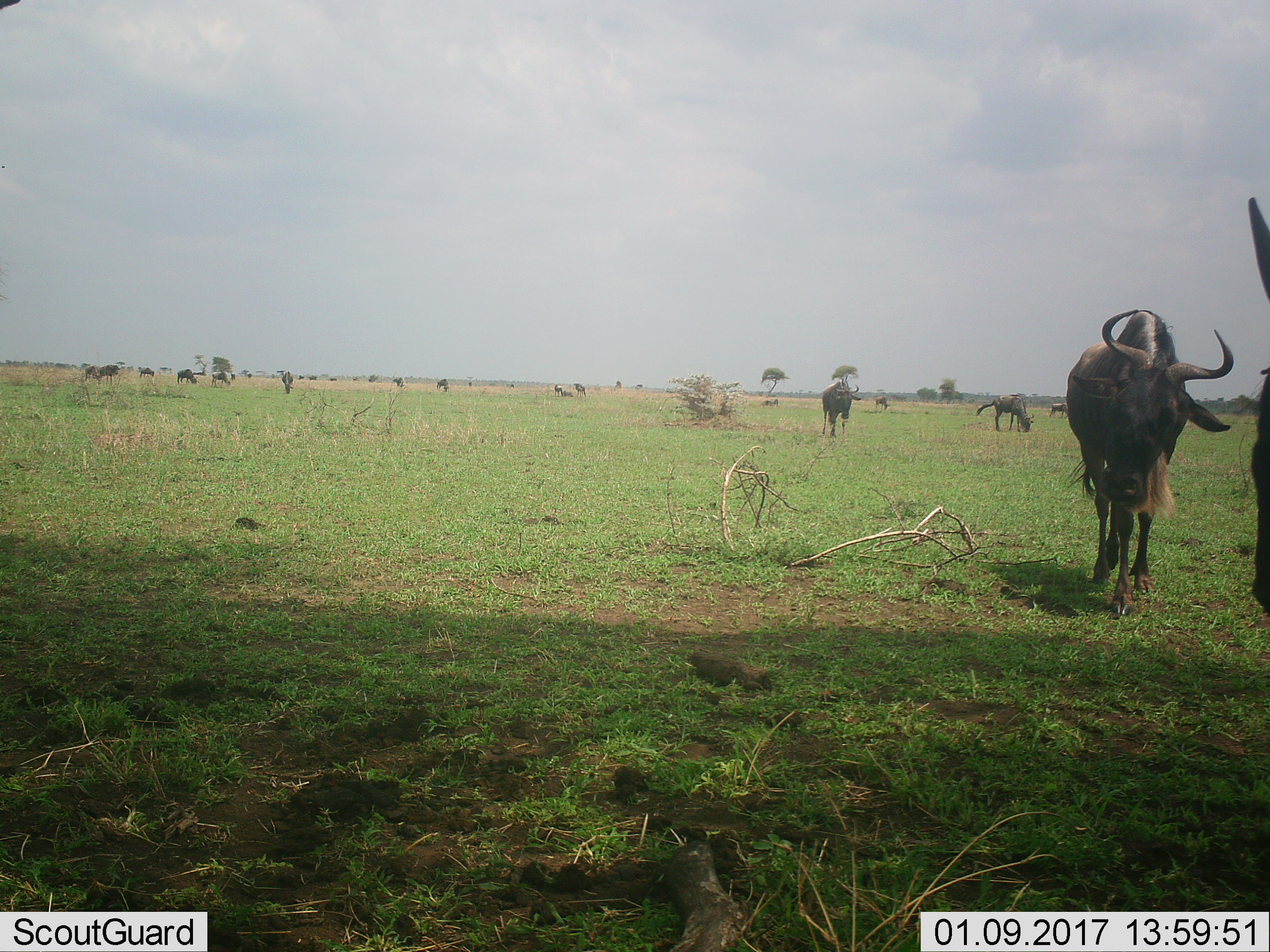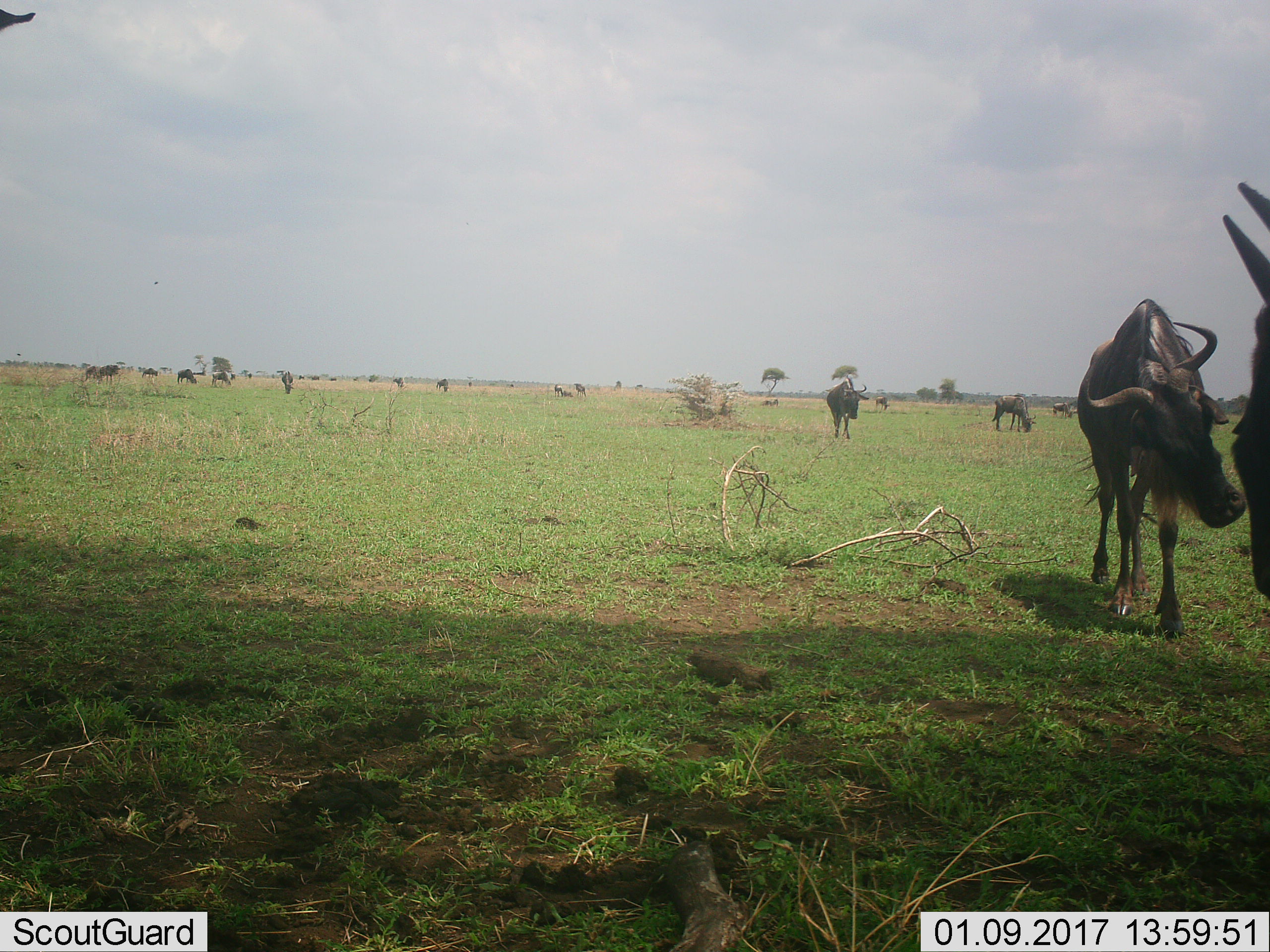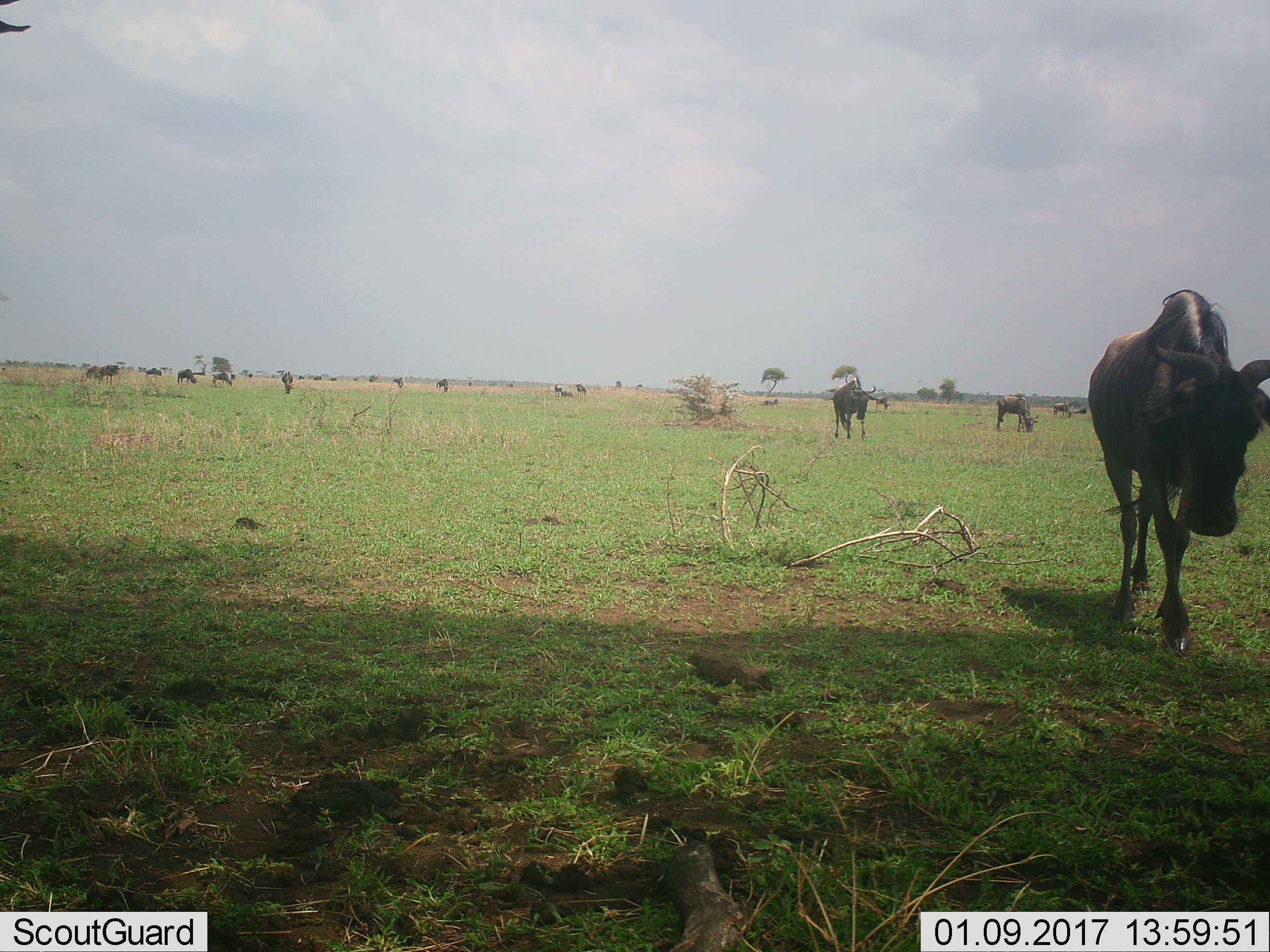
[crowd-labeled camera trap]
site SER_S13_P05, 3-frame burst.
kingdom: Animalia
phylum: Chordata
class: Mammalia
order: Artiodactyla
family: Bovidae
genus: Connochaetes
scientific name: Connochaetes taurinus taurinus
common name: blue wildebeest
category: wildebeestblue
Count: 11-50.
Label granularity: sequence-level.